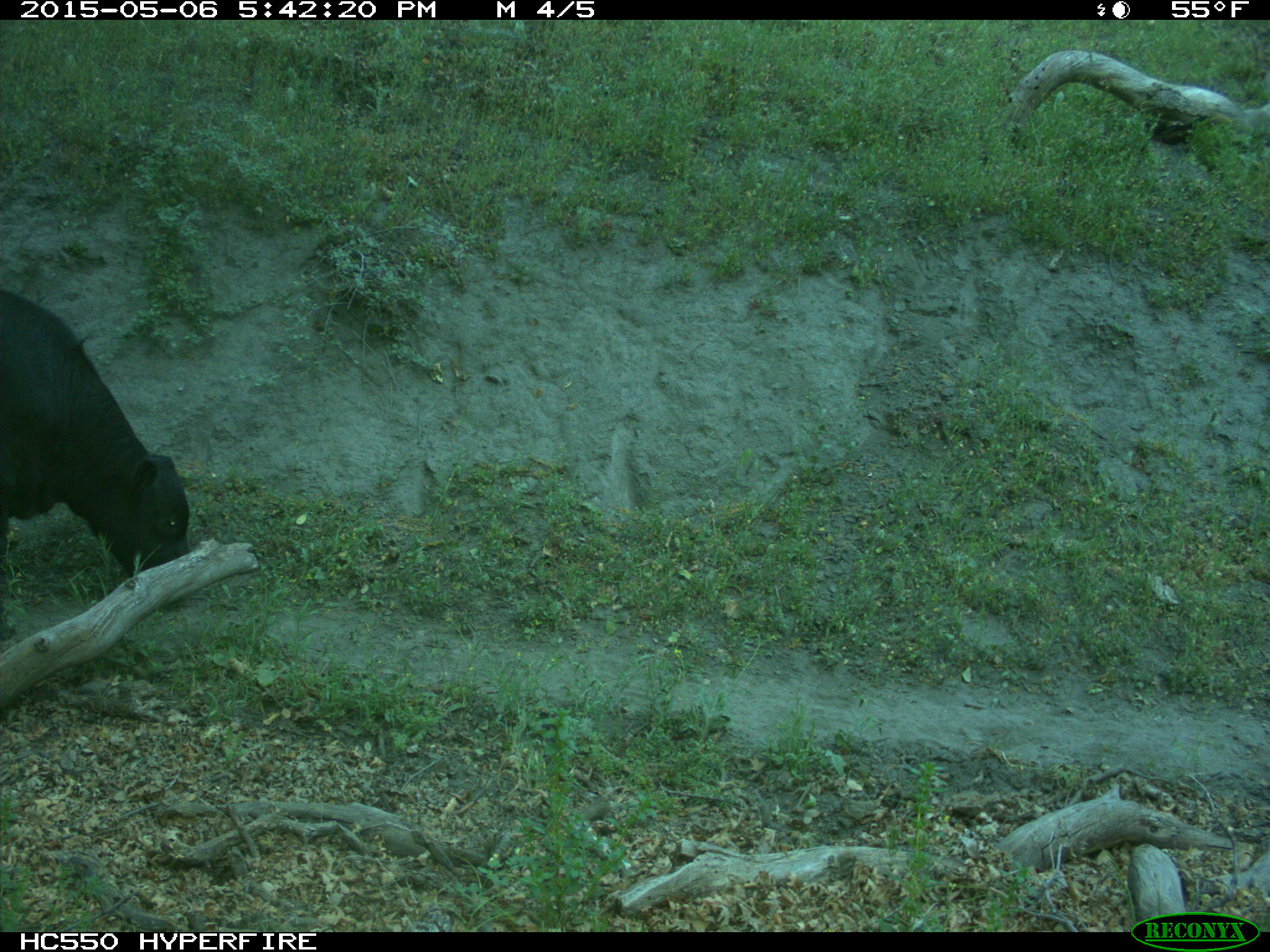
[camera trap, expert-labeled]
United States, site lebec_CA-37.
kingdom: Animalia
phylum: Chordata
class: Mammalia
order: Artiodactyla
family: Bovidae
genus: Bos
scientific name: Bos taurus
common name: domestic cow